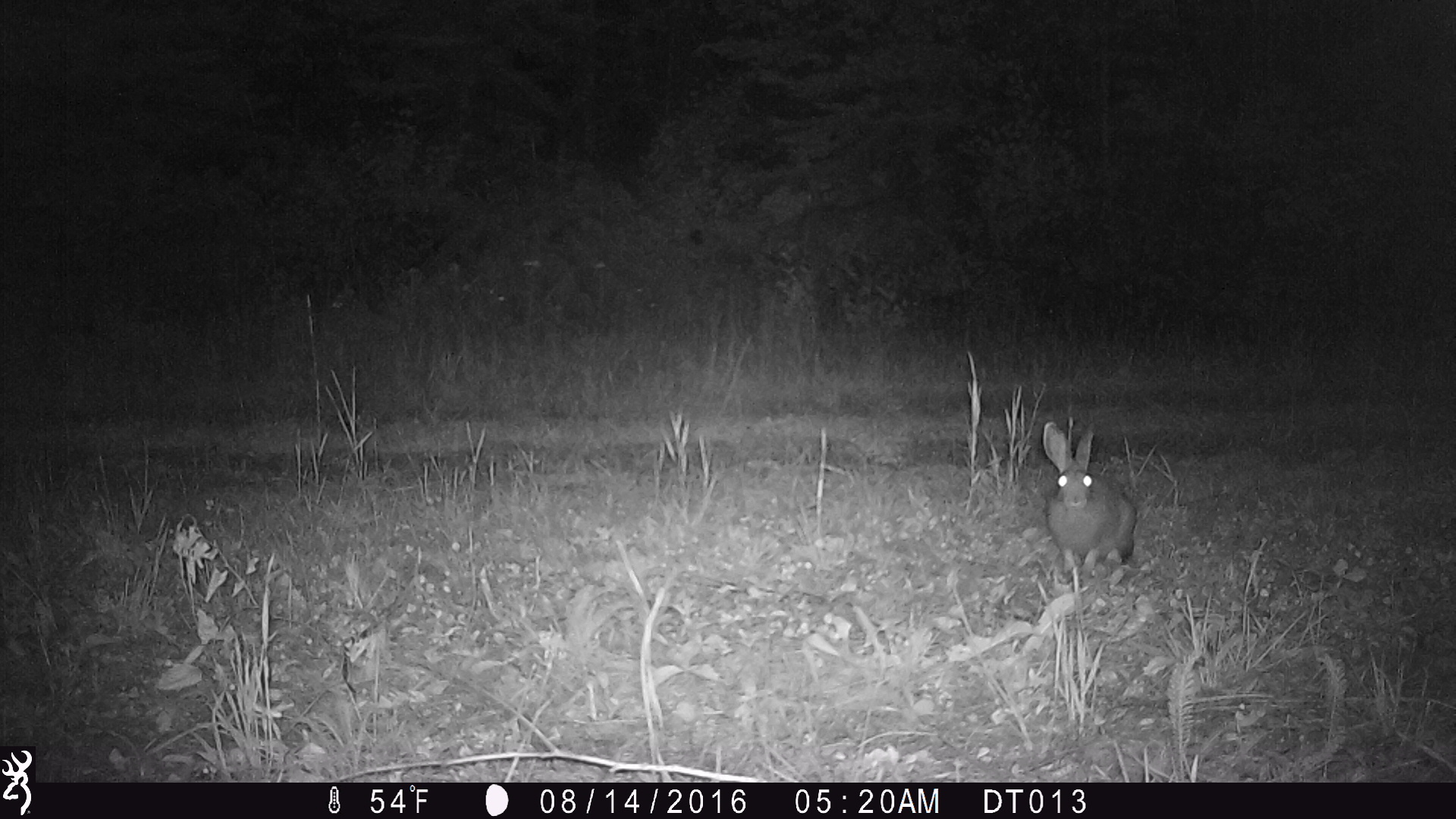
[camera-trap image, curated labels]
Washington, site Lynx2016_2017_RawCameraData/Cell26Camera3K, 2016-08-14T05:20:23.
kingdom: Animalia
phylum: Chordata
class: Mammalia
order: Lagomorpha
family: Leporidae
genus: Lepus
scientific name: Lepus americanus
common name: snowshoe hare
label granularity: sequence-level